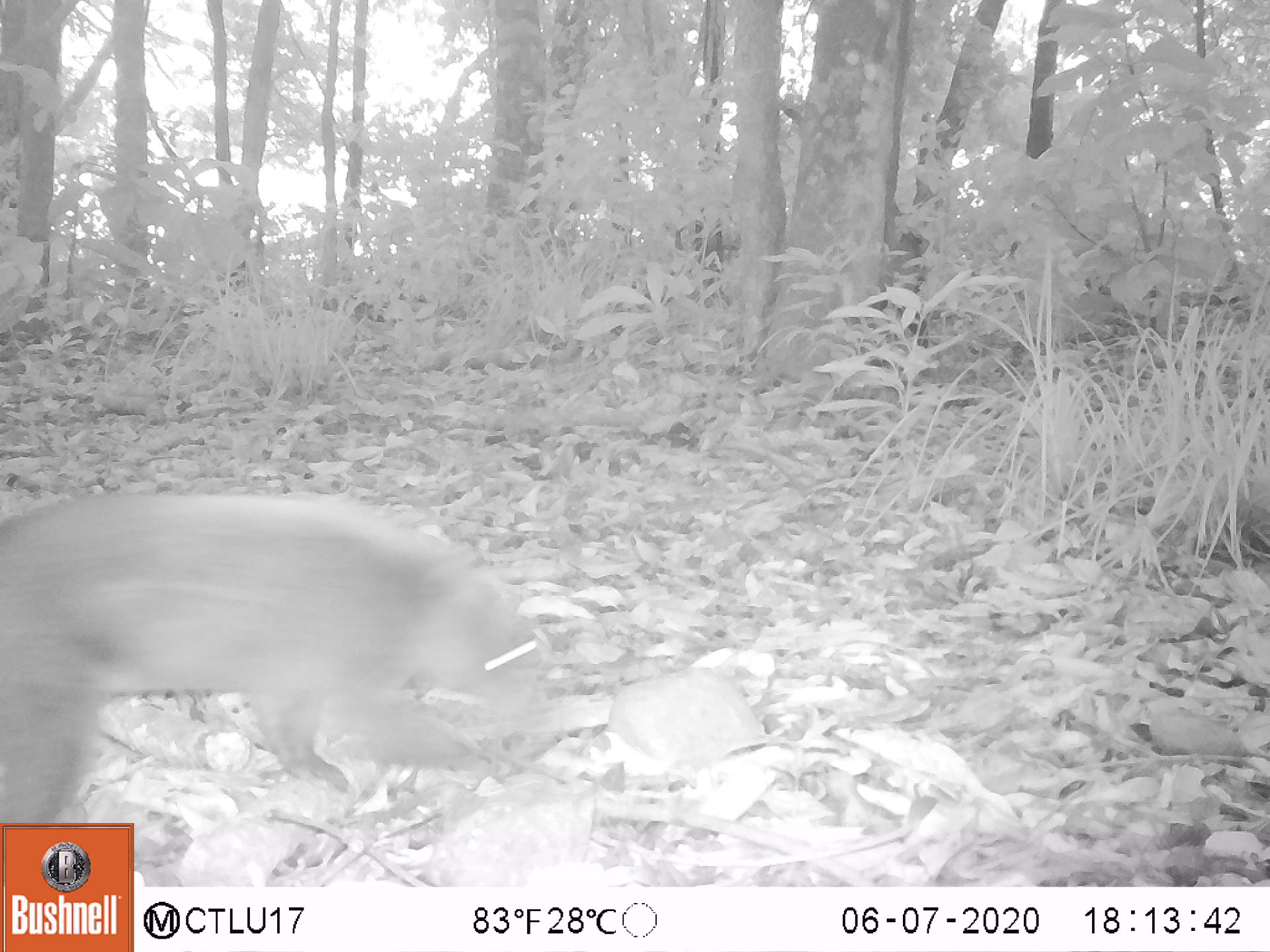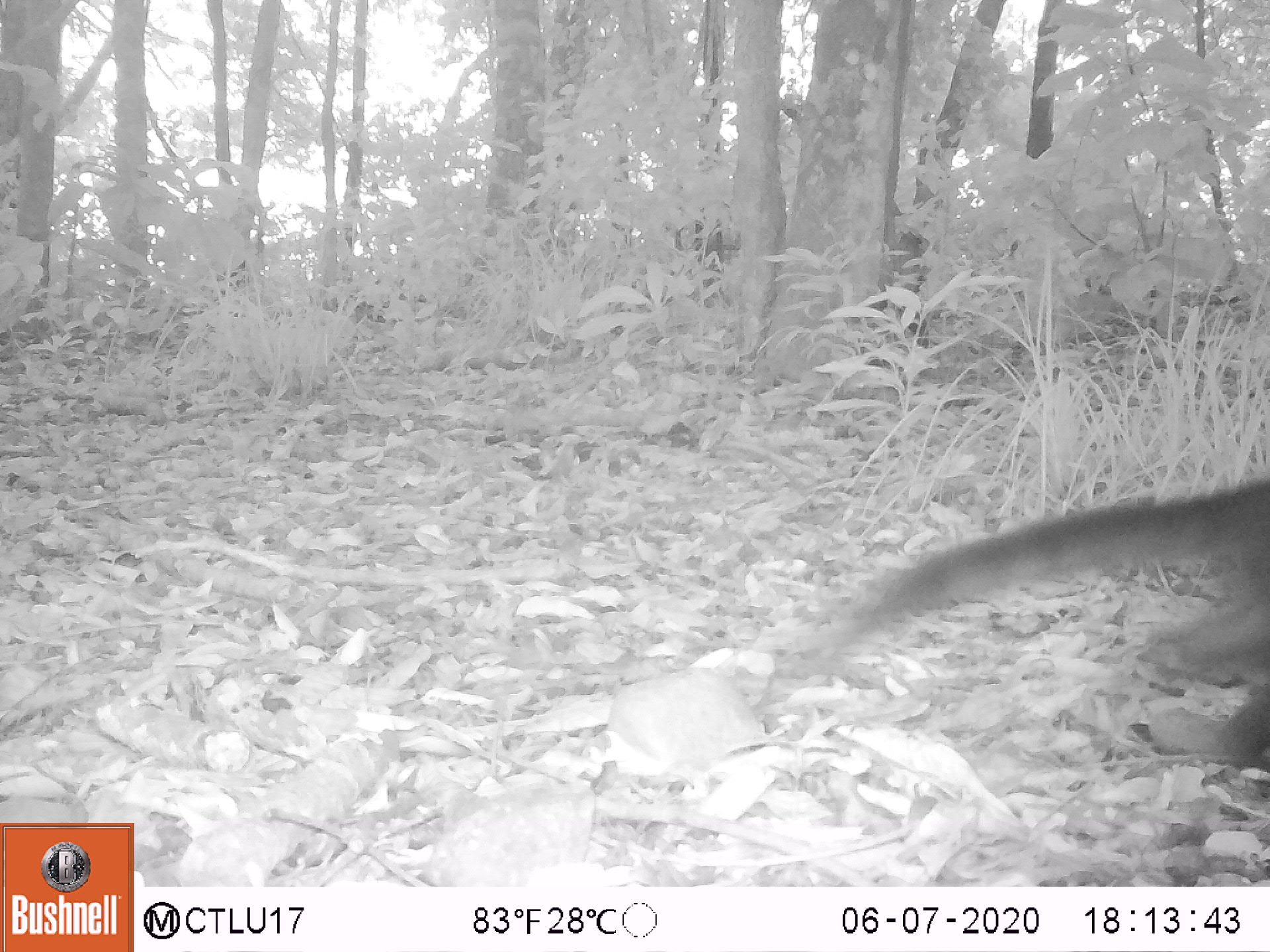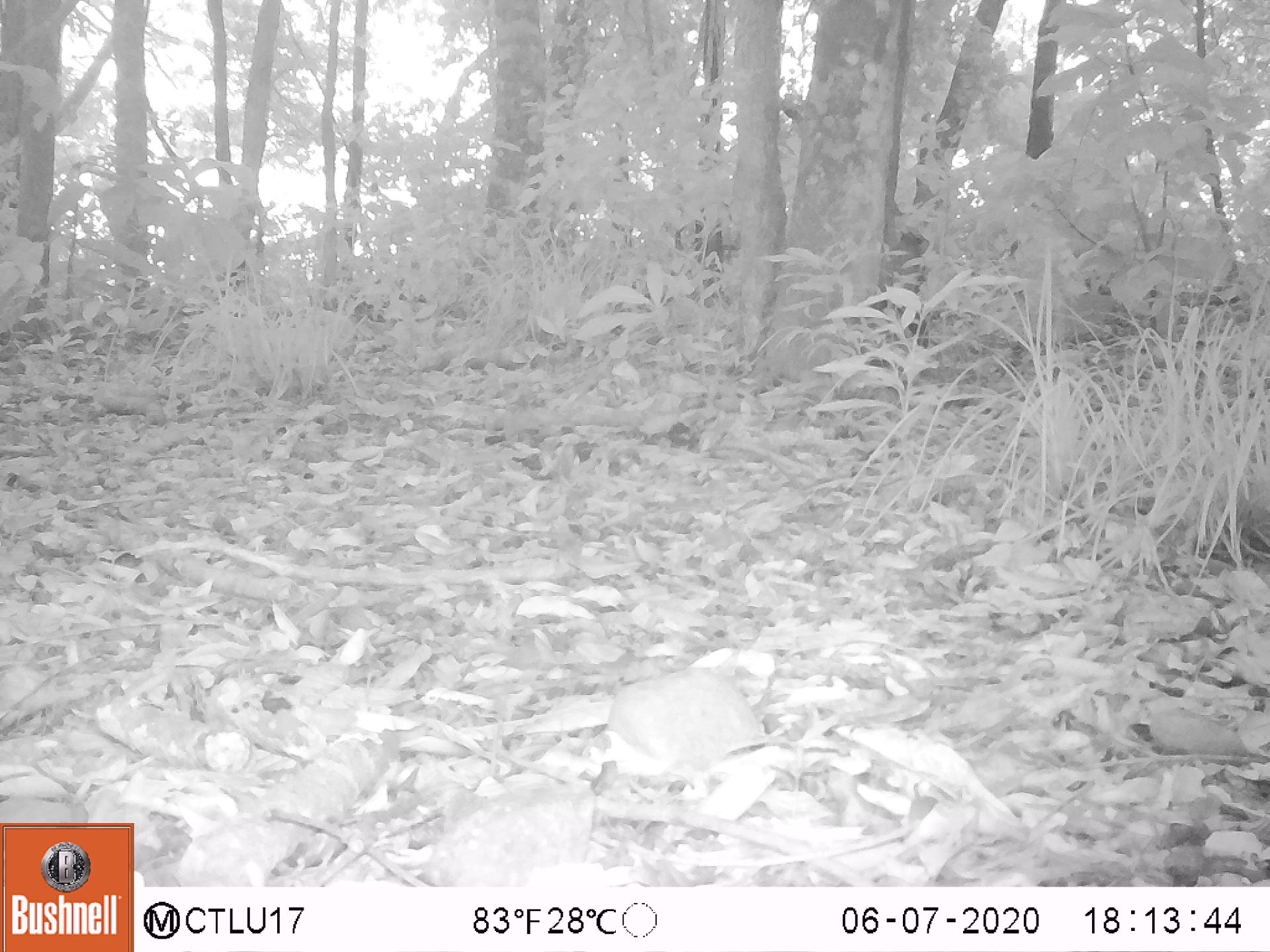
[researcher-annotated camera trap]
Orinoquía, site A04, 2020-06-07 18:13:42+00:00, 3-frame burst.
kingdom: Animalia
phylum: Chordata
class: Mammalia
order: Carnivora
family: Procyonidae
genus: Nasua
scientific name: Nasua nasua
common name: south american coati